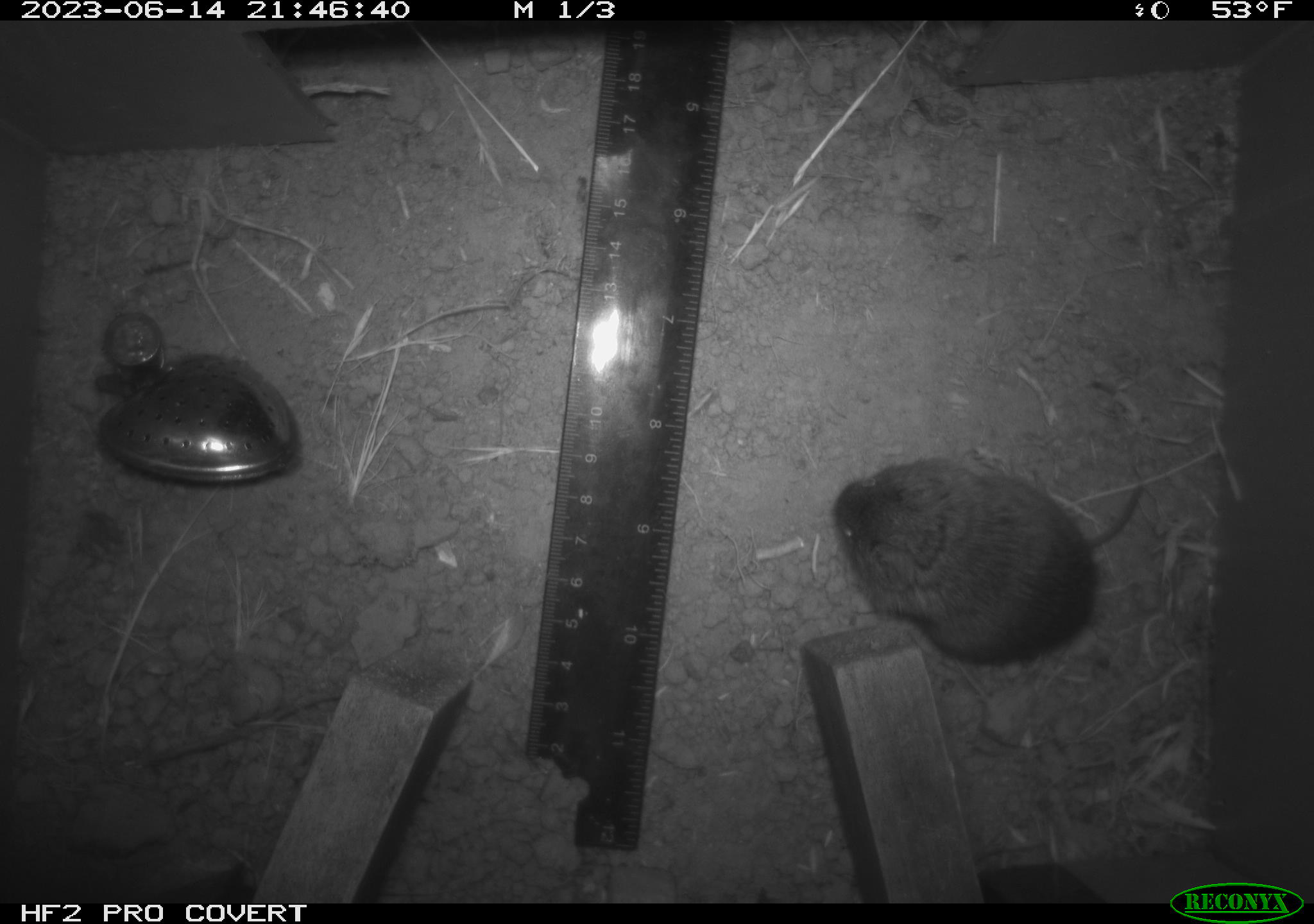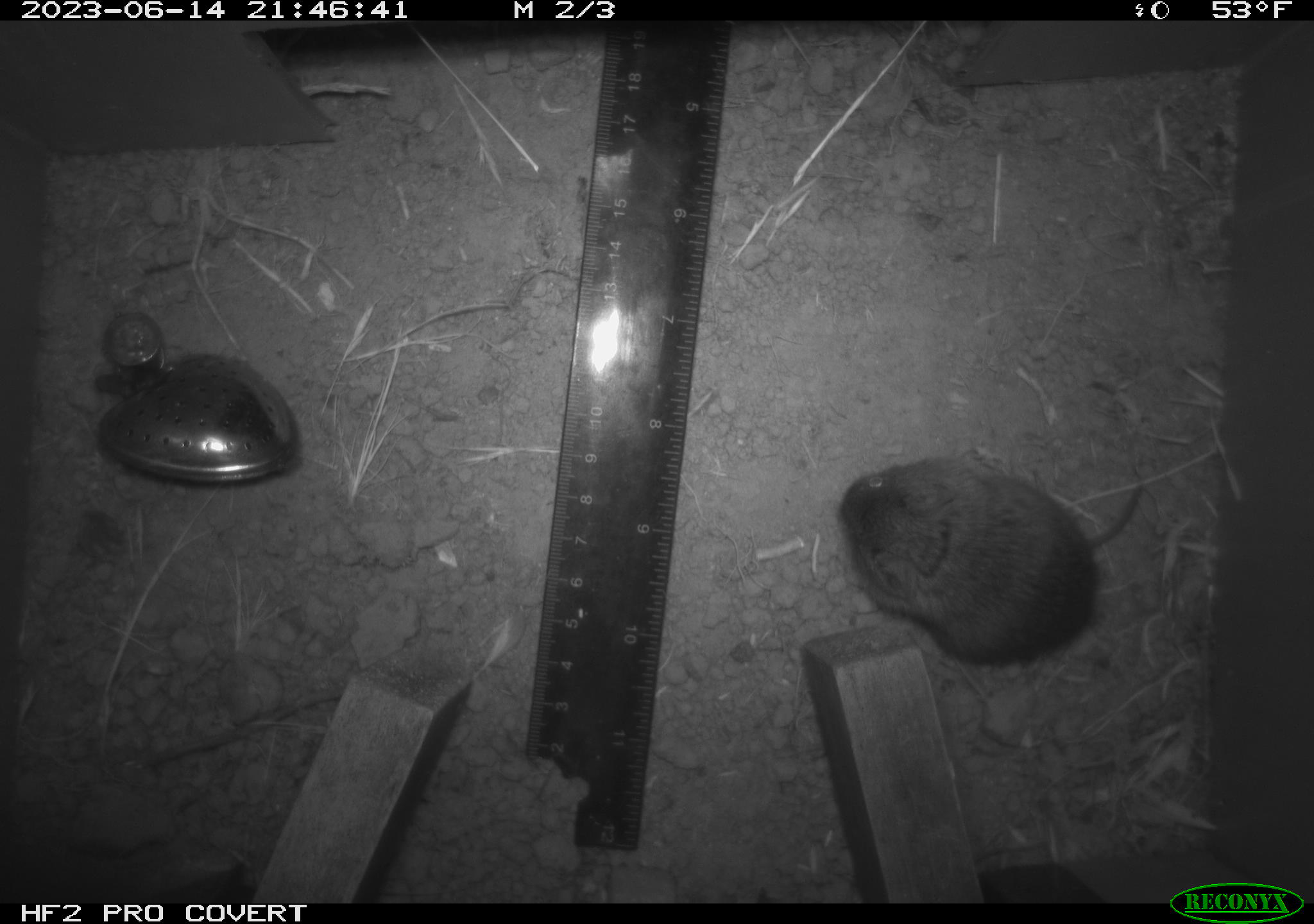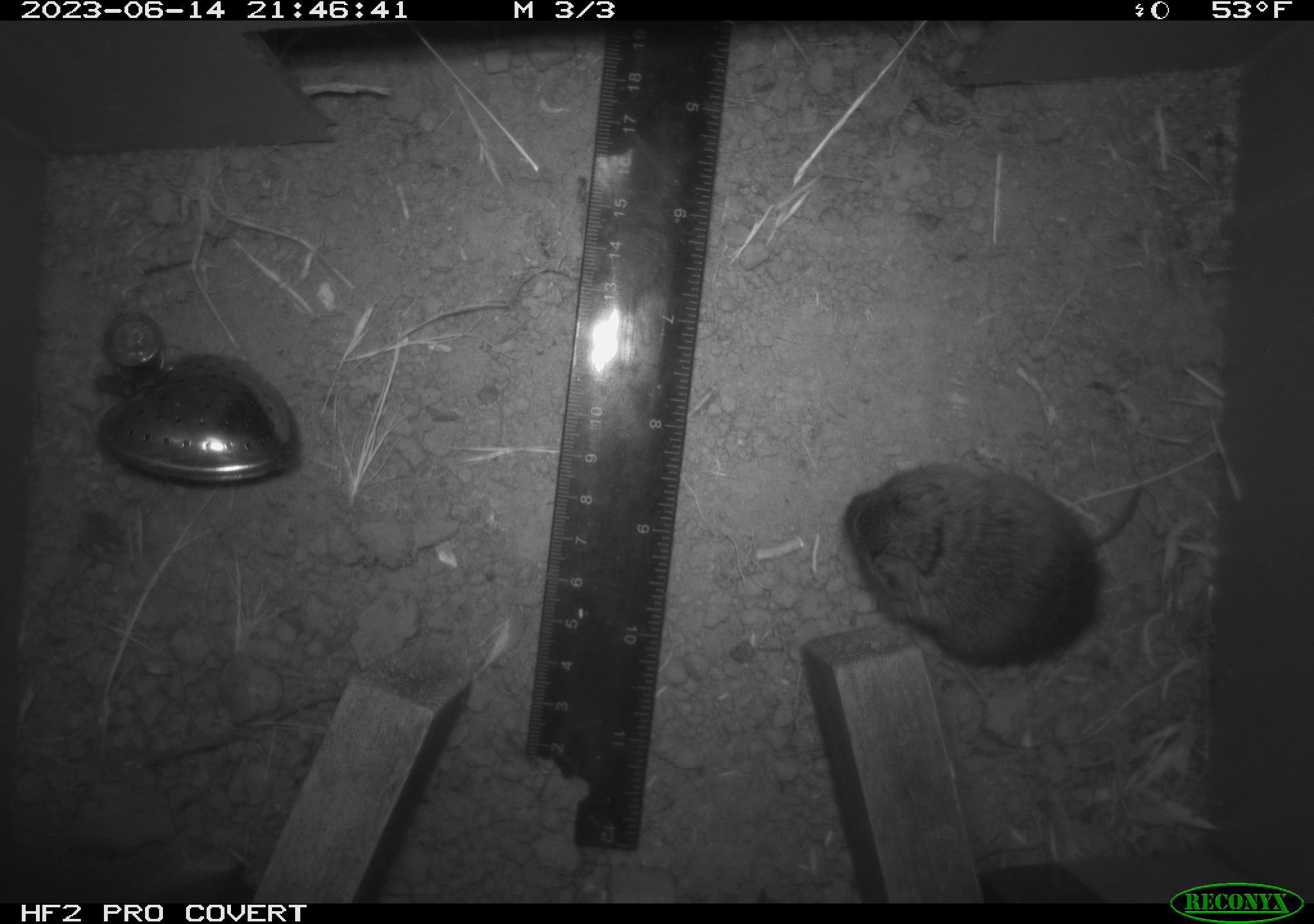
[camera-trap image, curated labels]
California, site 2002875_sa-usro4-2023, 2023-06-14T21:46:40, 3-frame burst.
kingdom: Animalia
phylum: Chordata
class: Mammalia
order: Rodentia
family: Cricetidae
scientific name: Arvicolinae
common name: voles, lemmings, and muskrats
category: arvicolinae subfamily